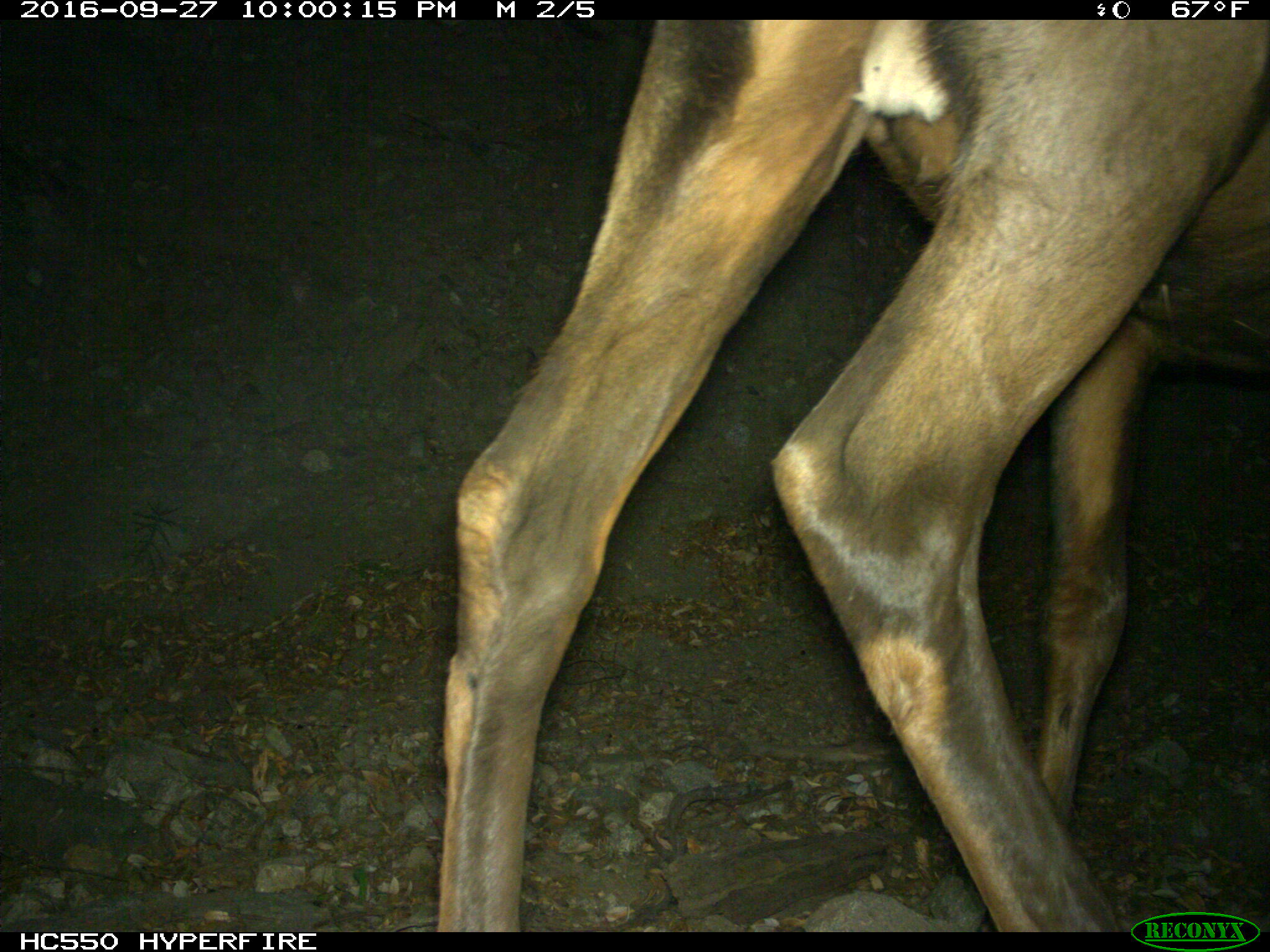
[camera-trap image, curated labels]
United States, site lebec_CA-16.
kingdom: Animalia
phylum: Chordata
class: Mammalia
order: Artiodactyla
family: Cervidae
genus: Cervus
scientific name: Cervus canadensis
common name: elk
Cervus canadensis (elk).